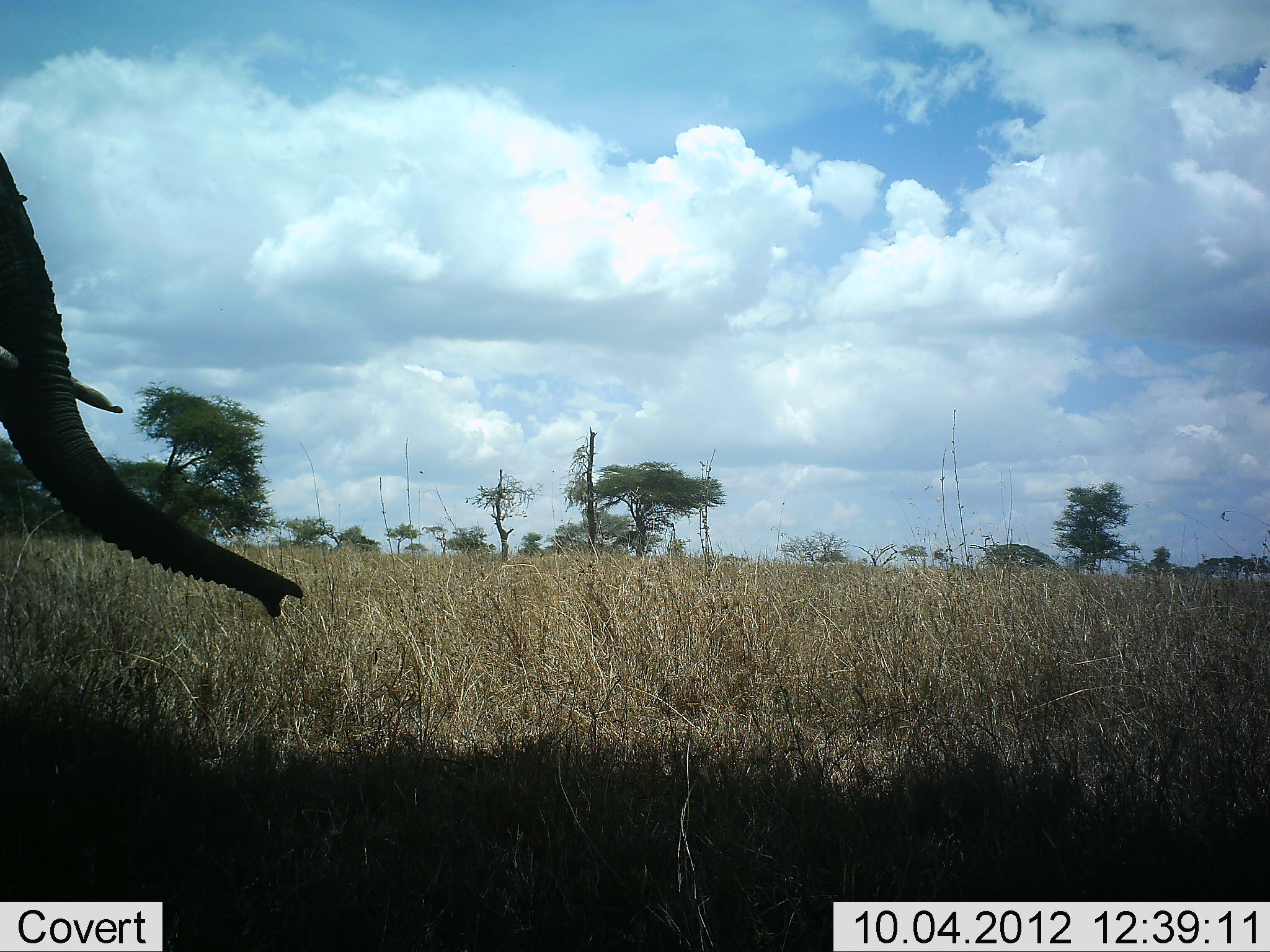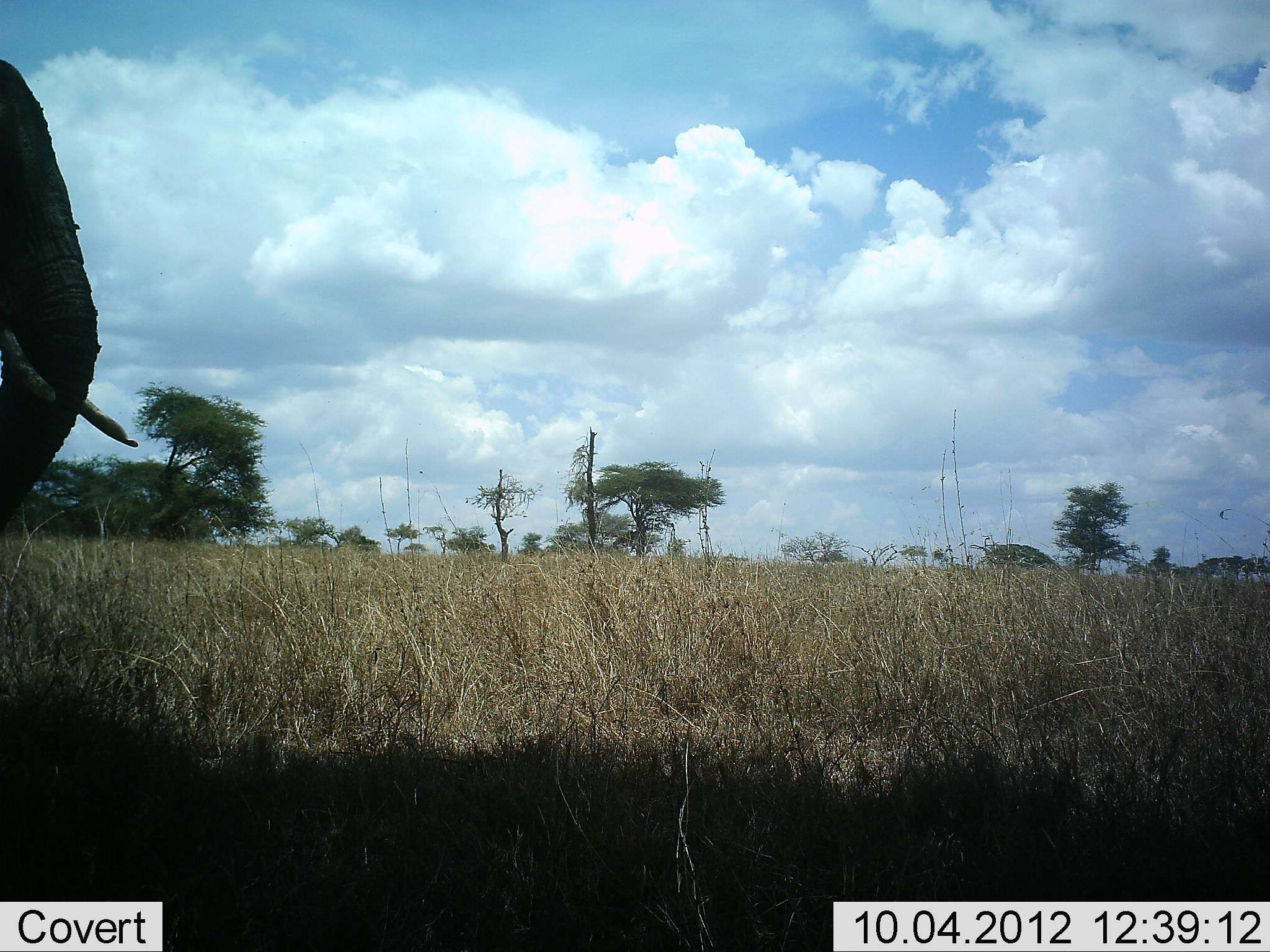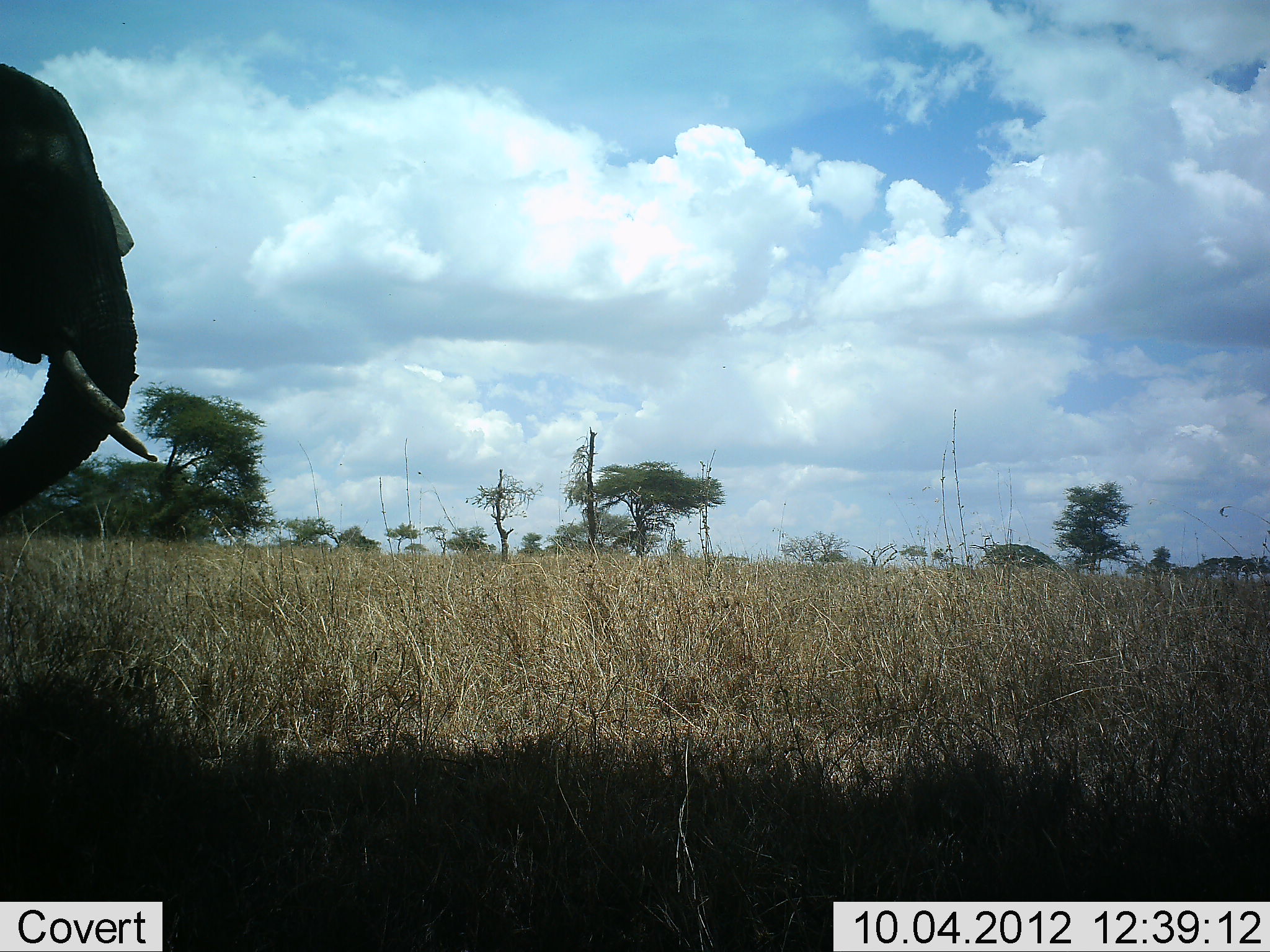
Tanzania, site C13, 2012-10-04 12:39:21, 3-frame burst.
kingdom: Animalia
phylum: Chordata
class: Mammalia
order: Proboscidea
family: Elephantidae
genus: Loxodonta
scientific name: Loxodonta africana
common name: african bush elephant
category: elephant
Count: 1.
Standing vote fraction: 90%.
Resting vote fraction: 0%.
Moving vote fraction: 10%.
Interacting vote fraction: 0%.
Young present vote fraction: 0%.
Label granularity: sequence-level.